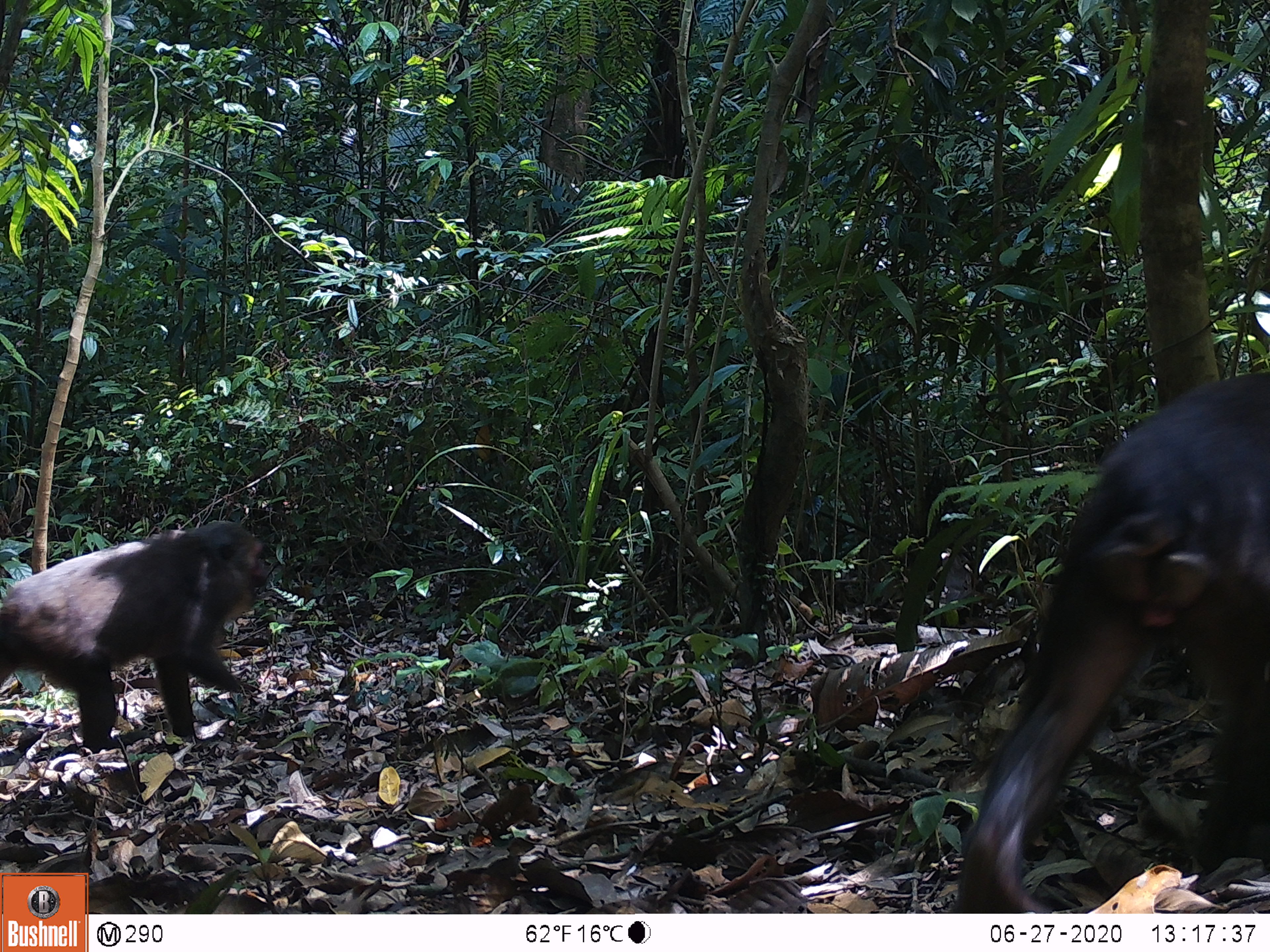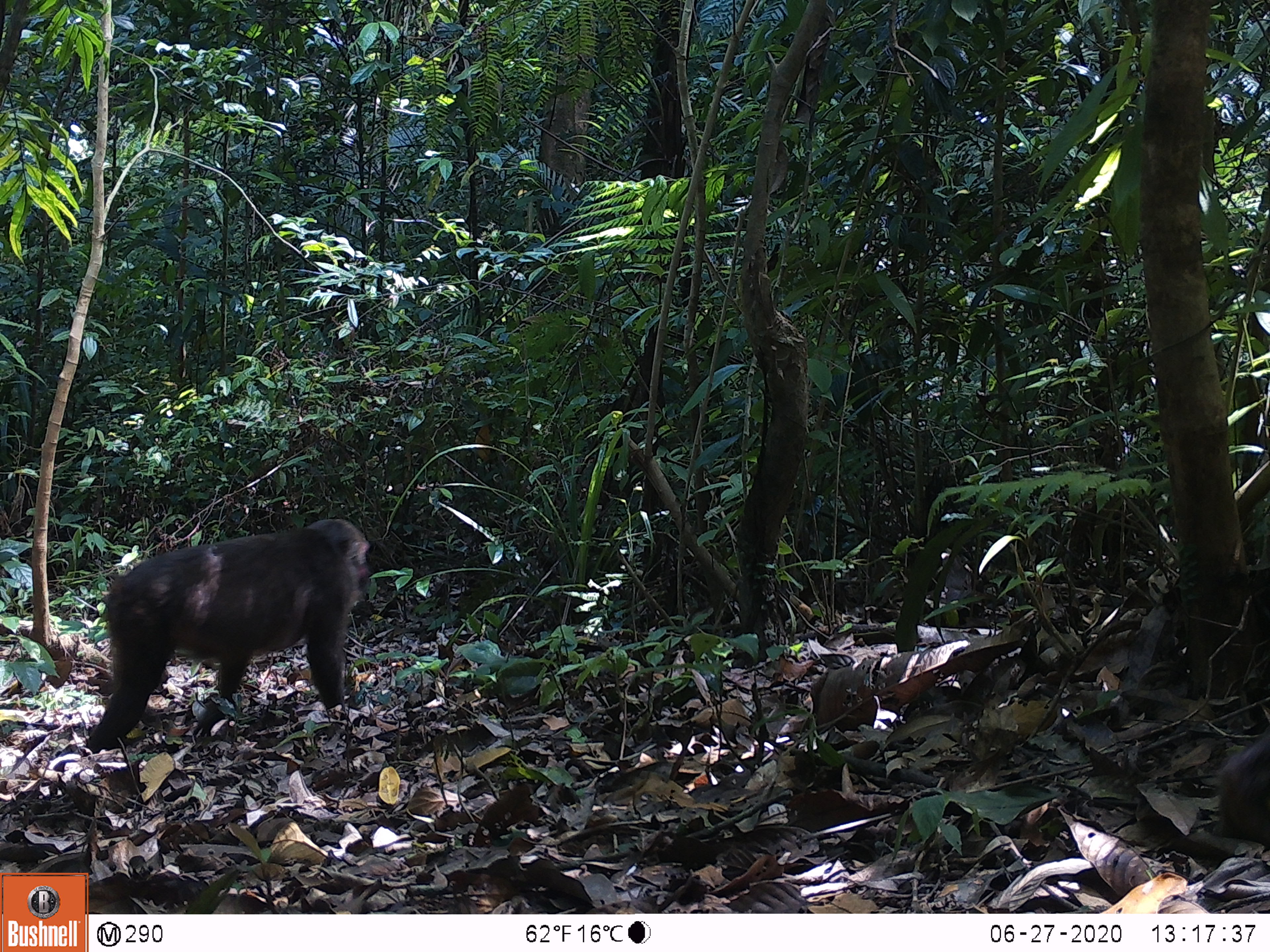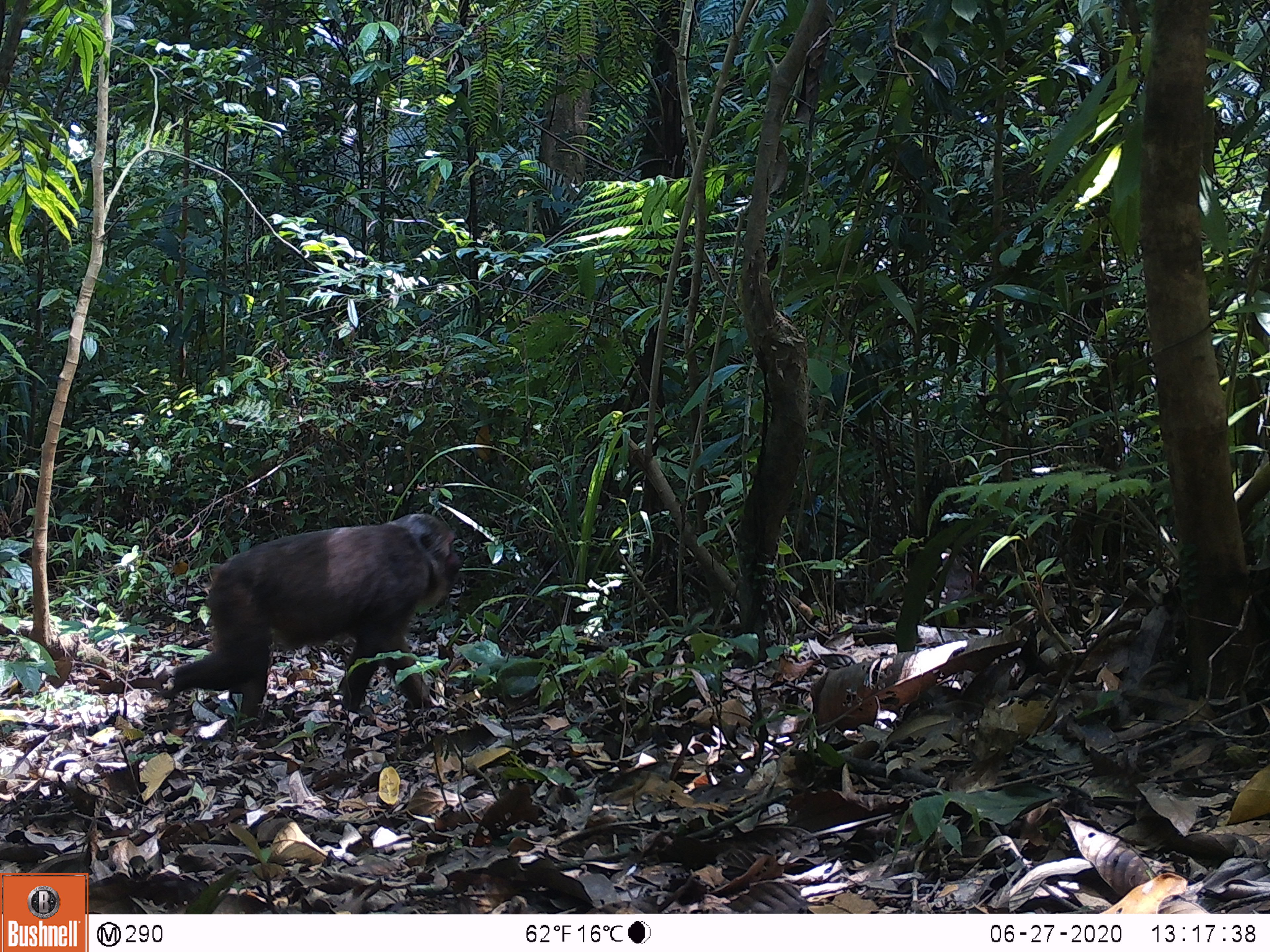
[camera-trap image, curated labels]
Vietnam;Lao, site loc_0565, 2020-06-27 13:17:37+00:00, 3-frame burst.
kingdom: Animalia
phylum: Chordata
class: Mammalia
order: Primates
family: Cercopithecidae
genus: Macaca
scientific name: Macaca arctoides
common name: stump-tailed macaque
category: stump tailed macaque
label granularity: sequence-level